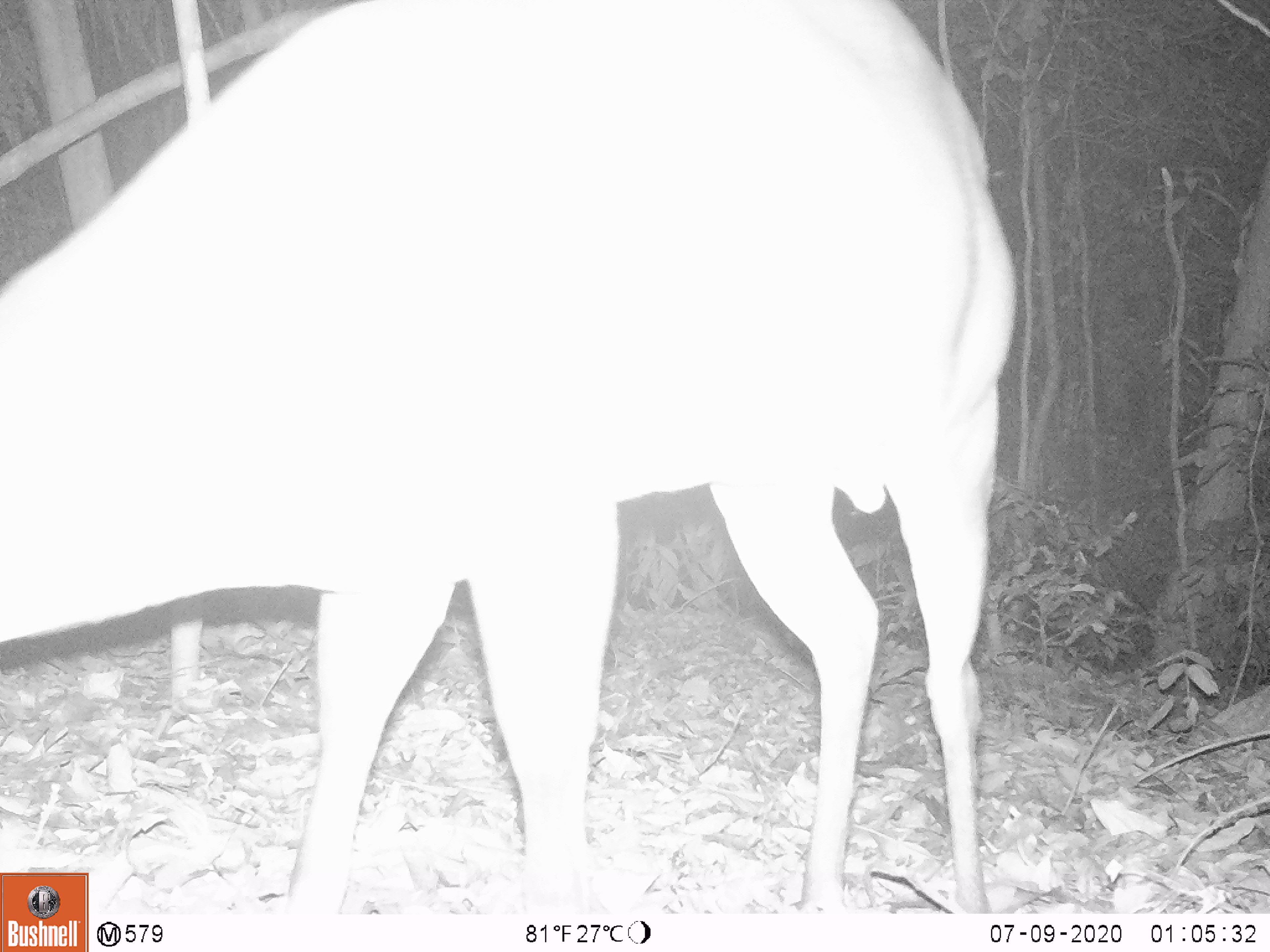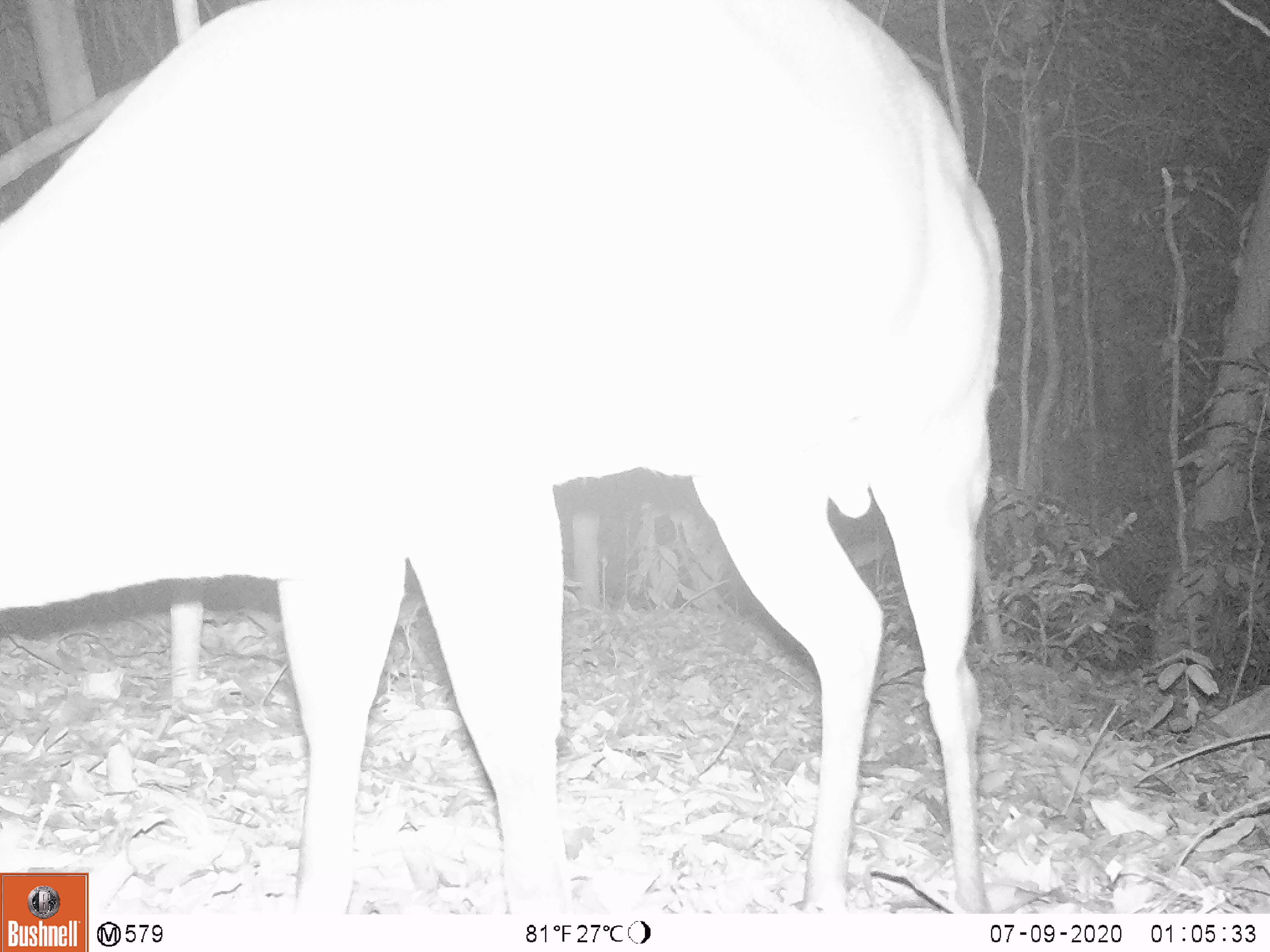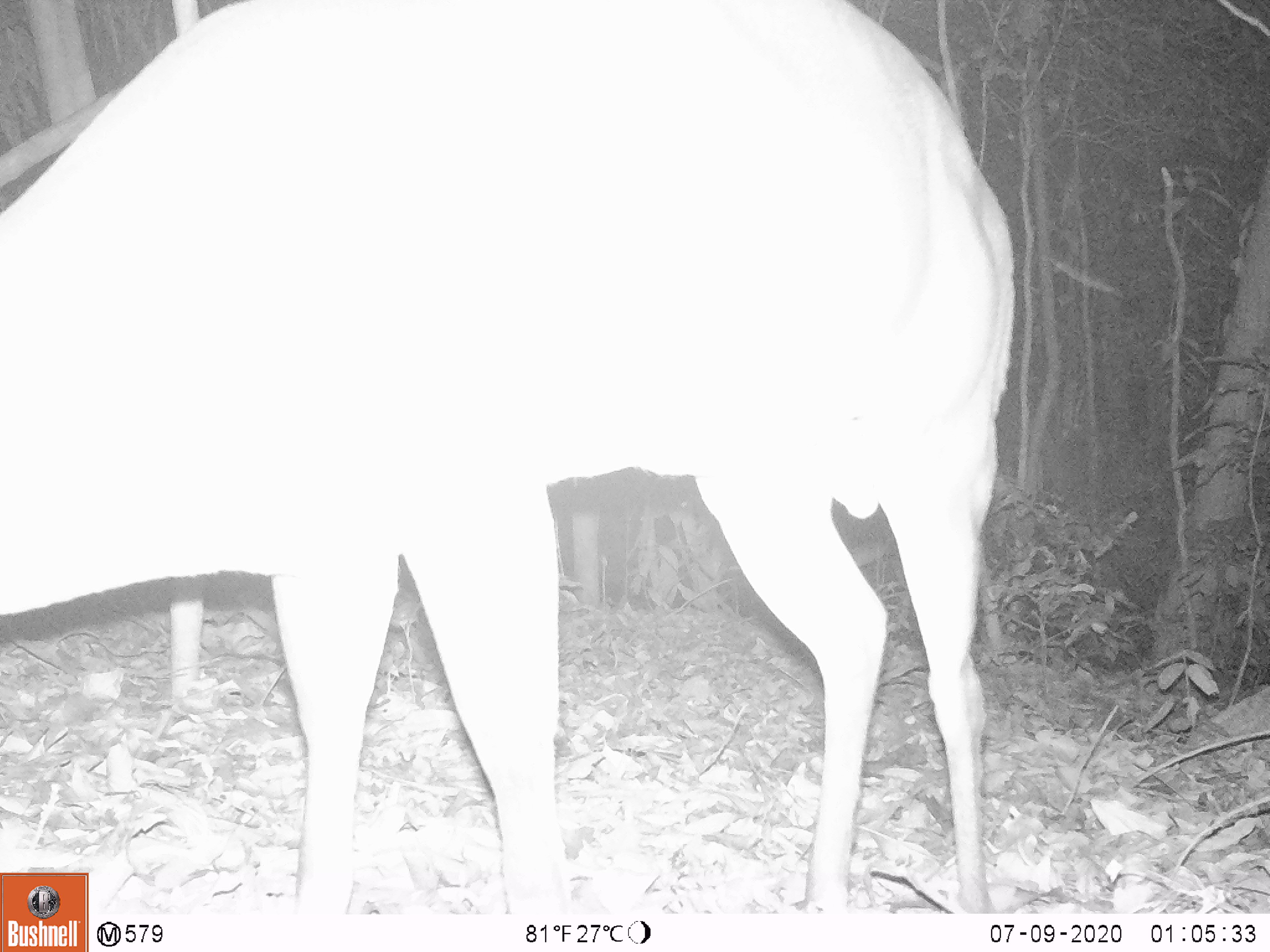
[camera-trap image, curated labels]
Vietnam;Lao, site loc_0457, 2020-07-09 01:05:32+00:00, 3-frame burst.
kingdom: Animalia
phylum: Chordata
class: Mammalia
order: Artiodactyla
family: Cervidae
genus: Muntiacus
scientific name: Muntiacus vuquangensis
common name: large-antlered muntjac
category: large antlered muntjac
Large antlered muntjac (large-antlered muntjac) (Muntiacus vuquangensis). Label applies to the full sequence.